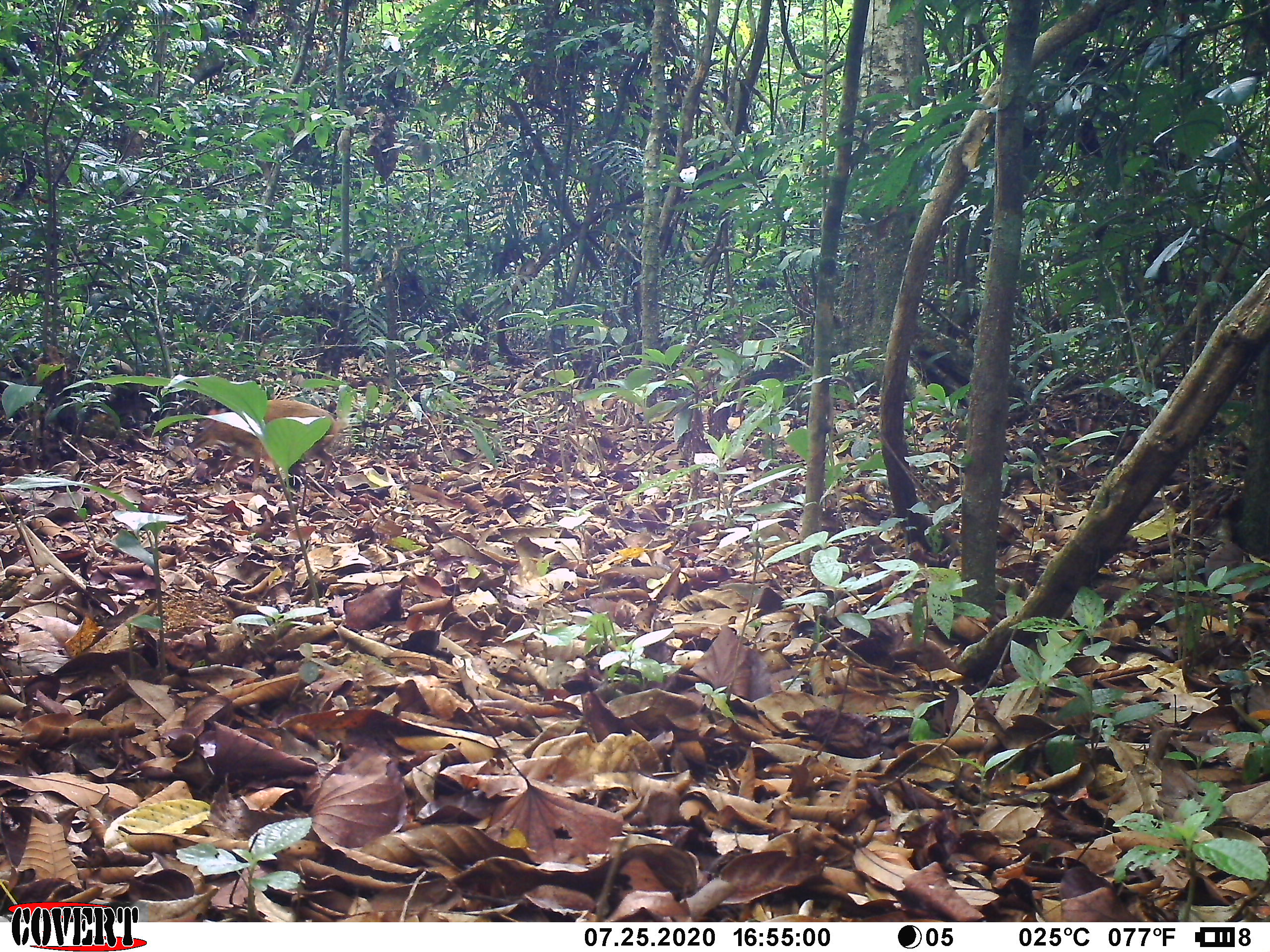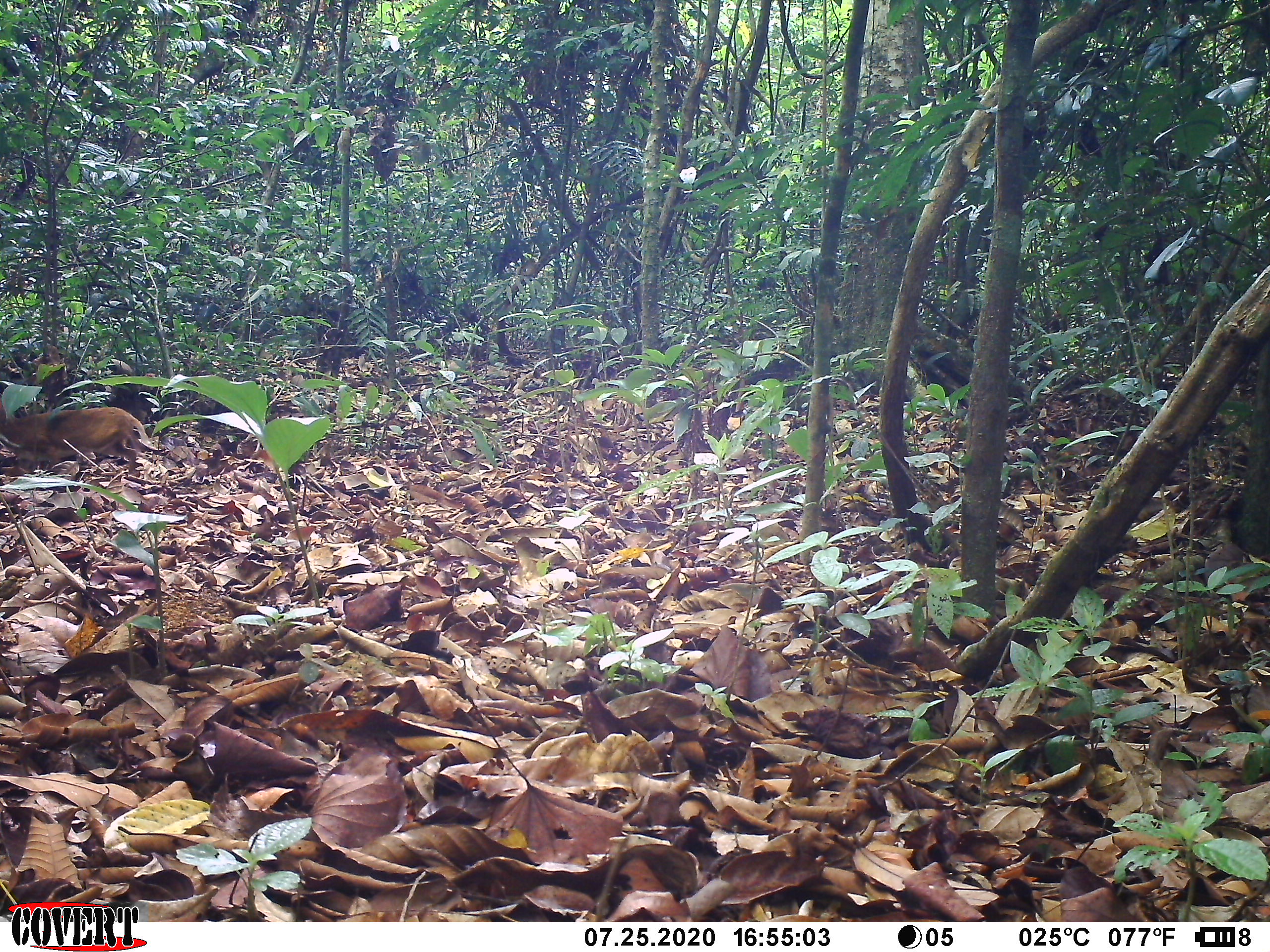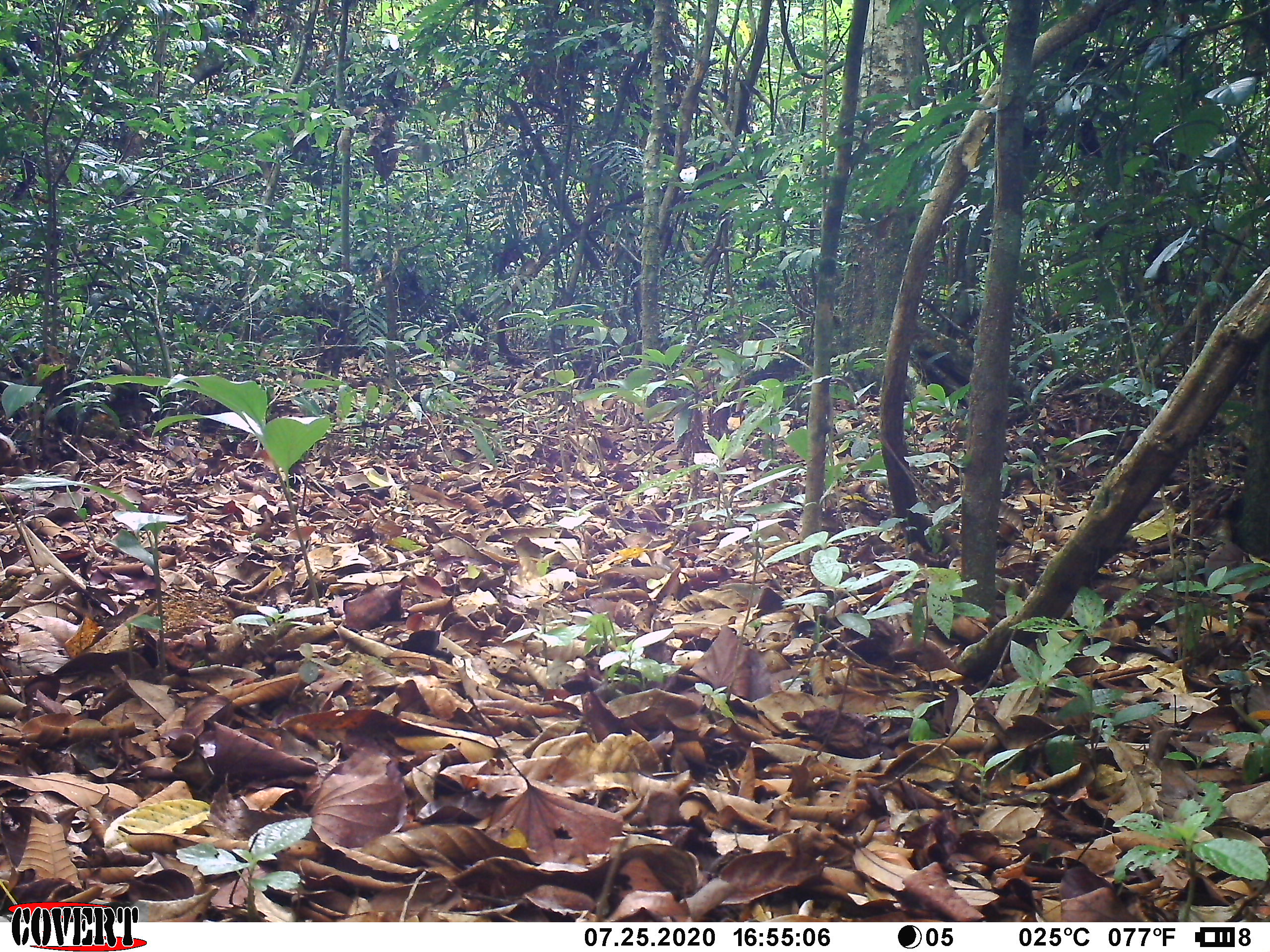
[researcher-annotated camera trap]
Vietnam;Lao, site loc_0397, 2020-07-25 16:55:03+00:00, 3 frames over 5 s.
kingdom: Animalia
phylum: Chordata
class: Mammalia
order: Artiodactyla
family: Tragulidae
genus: Moschiola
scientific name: Moschiola meminna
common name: chevrotain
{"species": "chevrotain (Moschiola meminna)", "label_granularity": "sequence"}